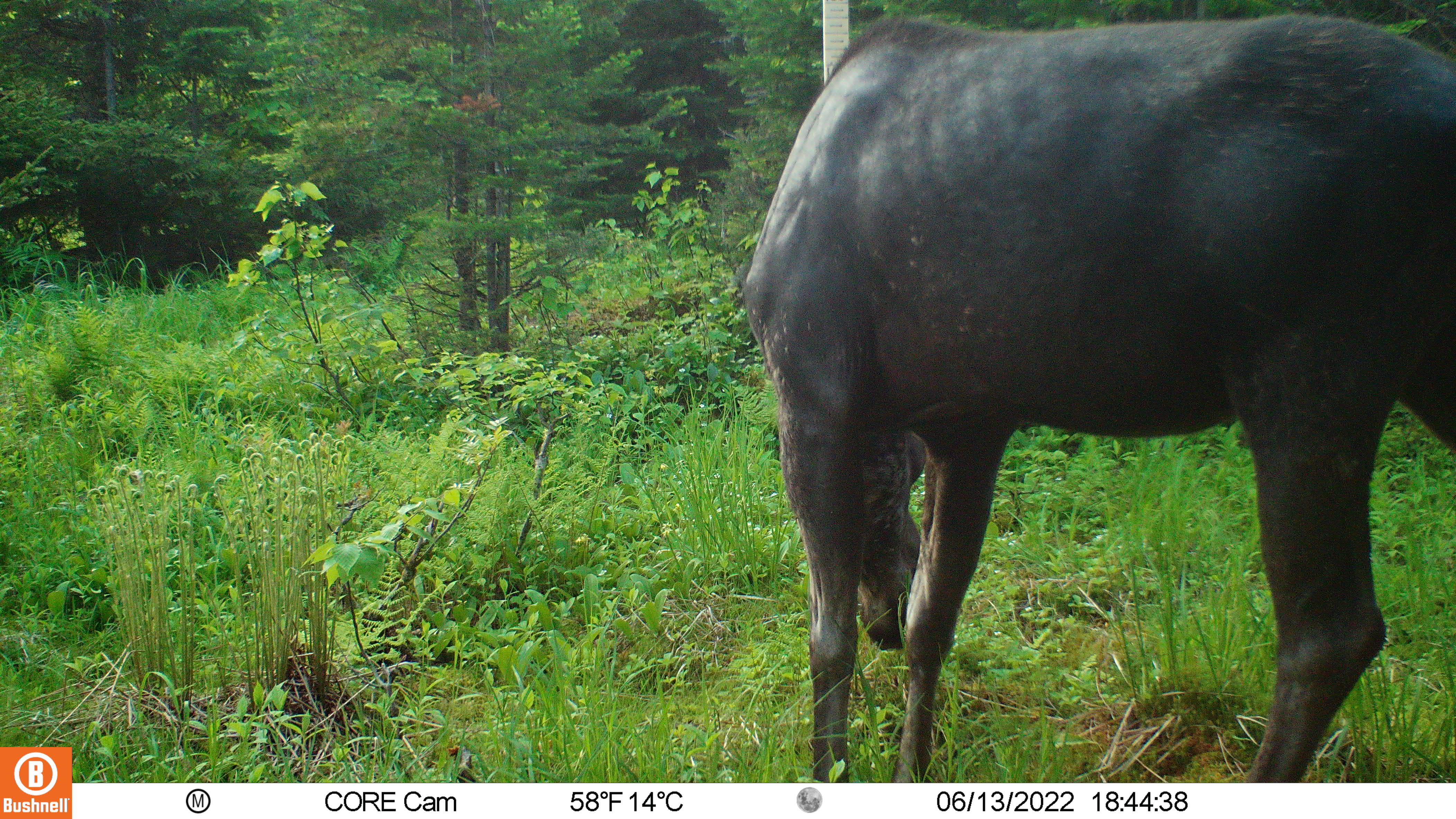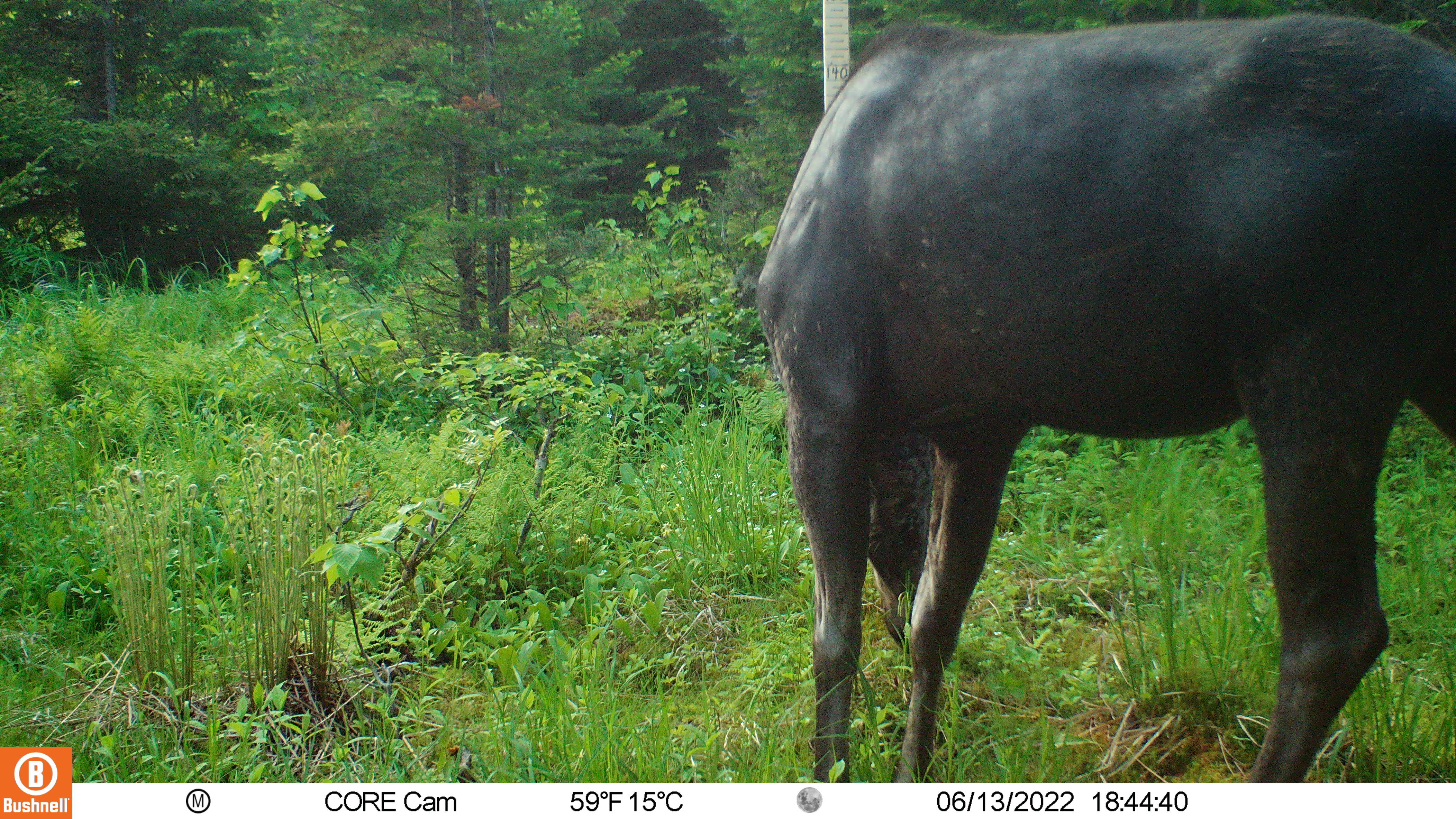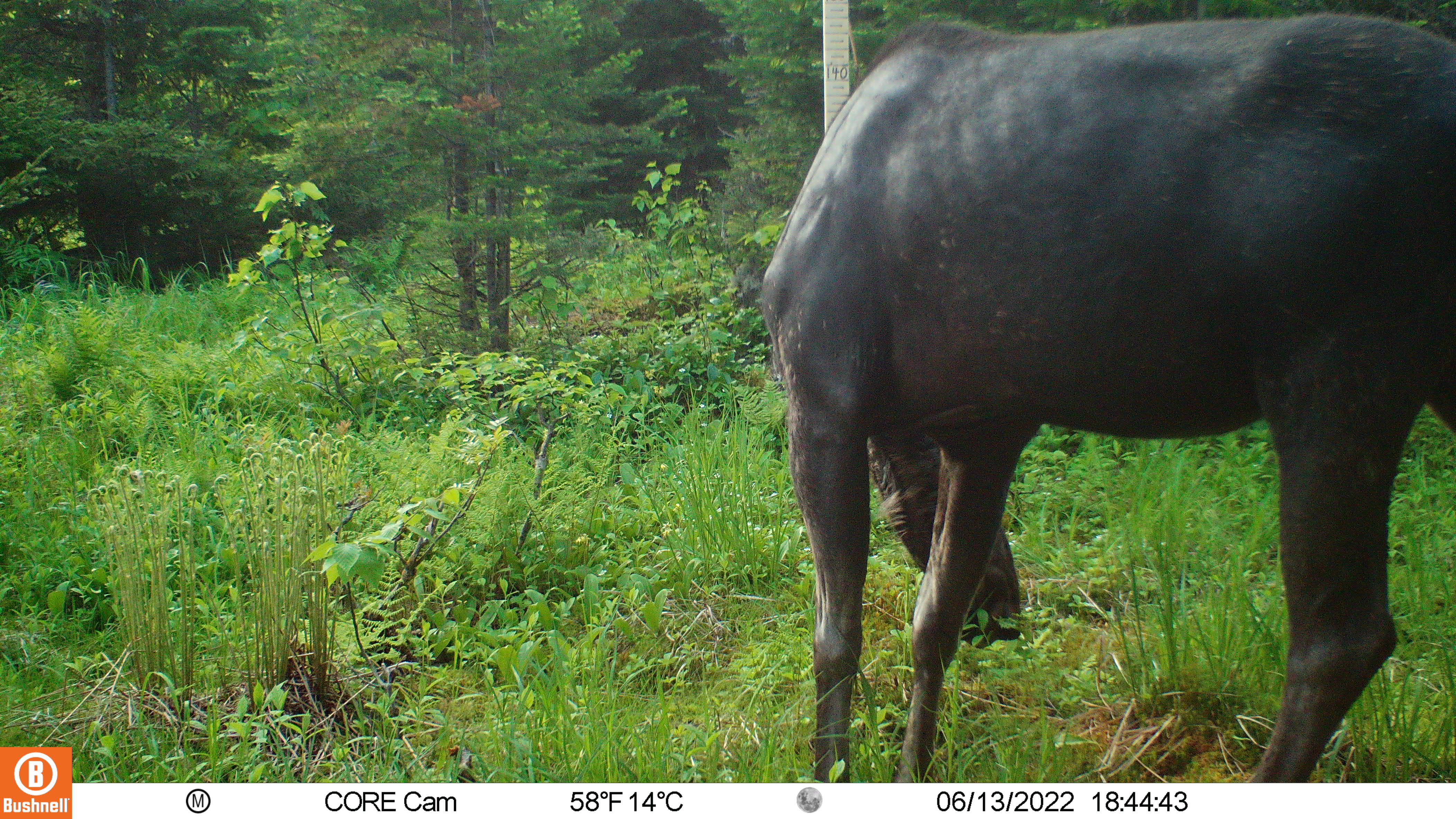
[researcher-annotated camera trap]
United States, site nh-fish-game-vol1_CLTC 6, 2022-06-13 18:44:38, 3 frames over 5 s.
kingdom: Animalia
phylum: Chordata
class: Mammalia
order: Artiodactyla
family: Cervidae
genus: Alces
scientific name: Alces alces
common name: moose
Moose (Alces alces).